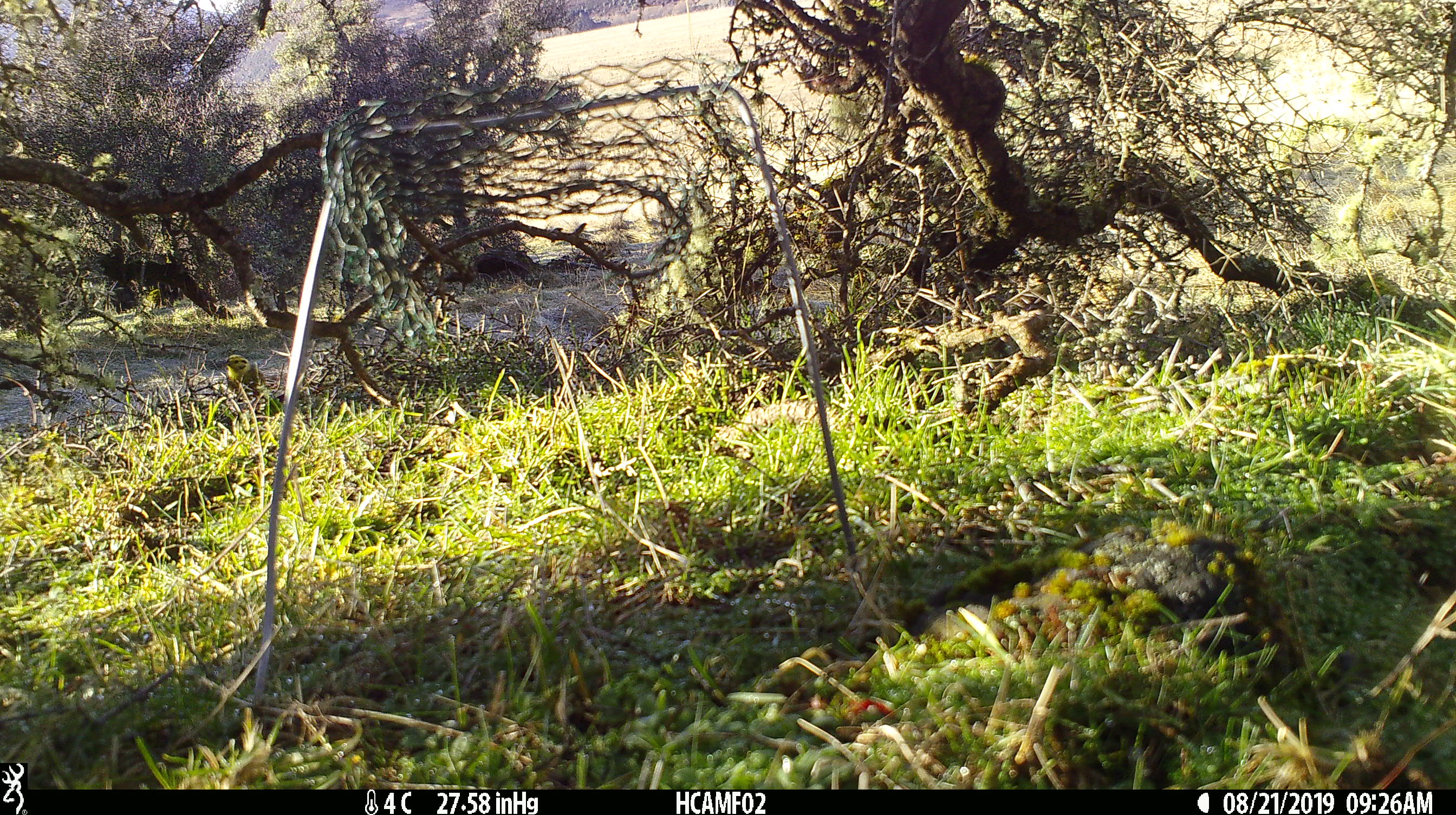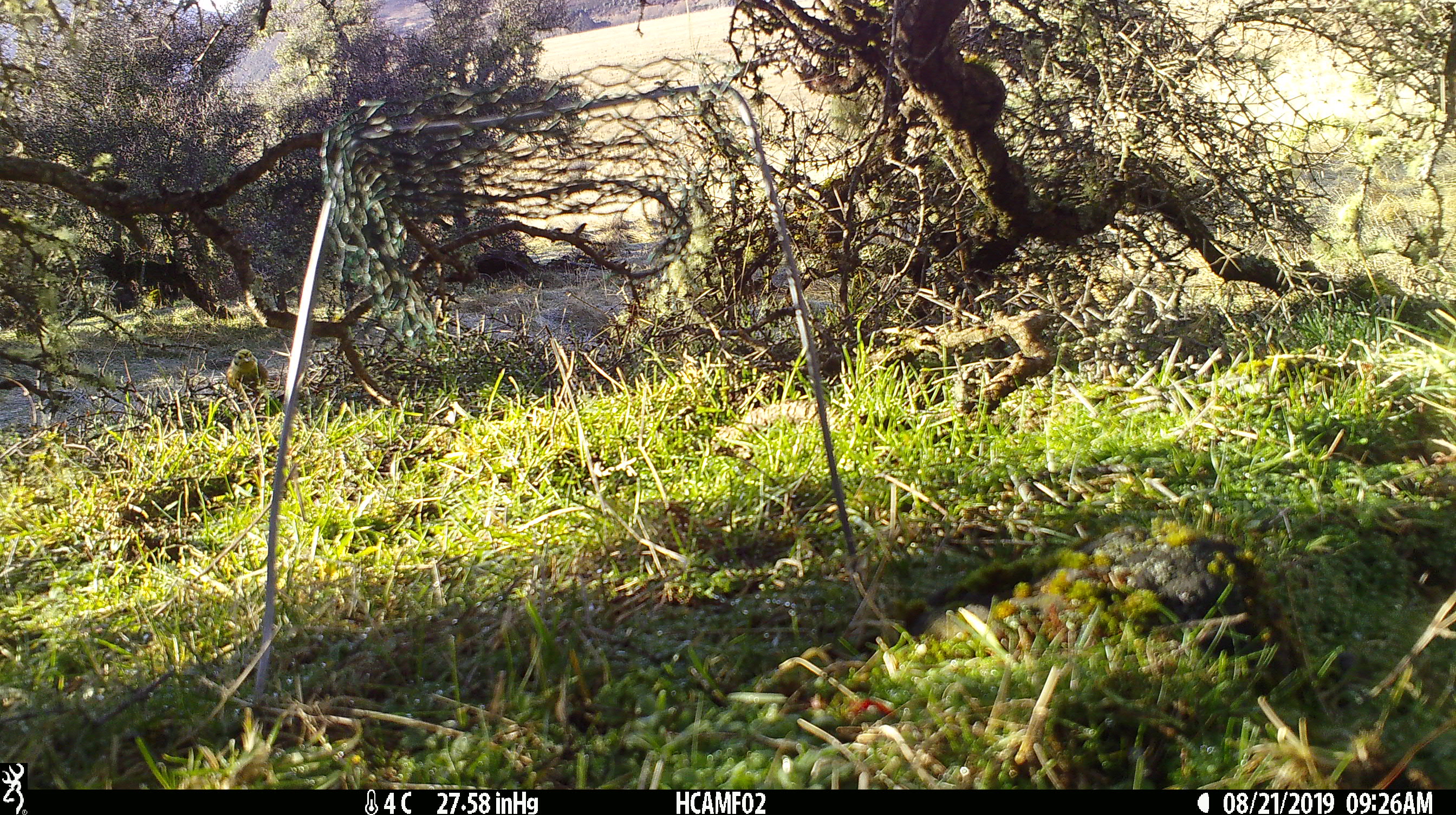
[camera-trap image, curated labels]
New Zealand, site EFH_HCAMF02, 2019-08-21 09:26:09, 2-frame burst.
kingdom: Animalia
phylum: Chordata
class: Aves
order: Passeriformes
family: Emberizidae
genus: Emberiza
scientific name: Emberiza citrinella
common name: yellowhammer